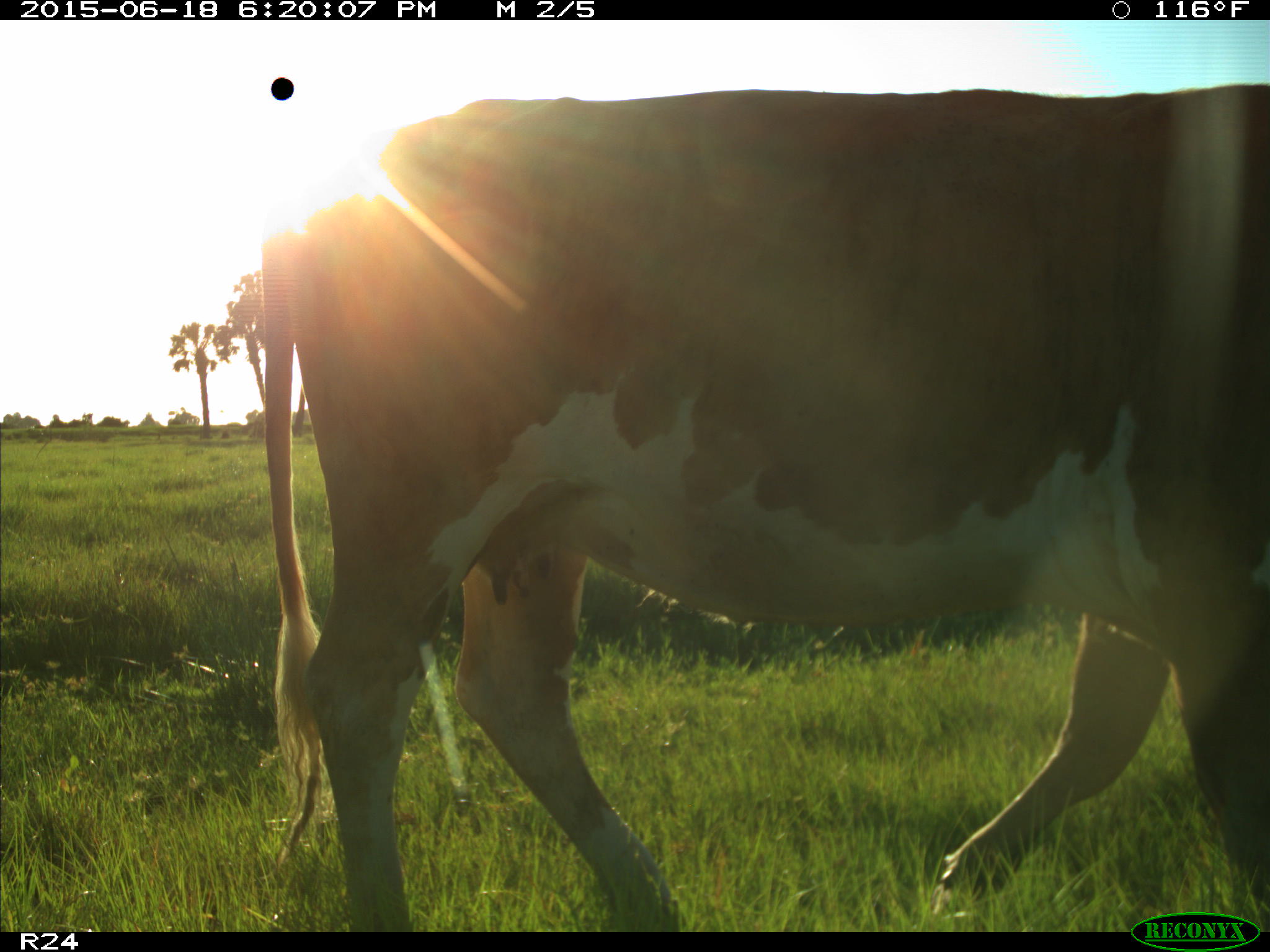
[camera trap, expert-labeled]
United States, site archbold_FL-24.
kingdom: Animalia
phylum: Chordata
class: Mammalia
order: Artiodactyla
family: Bovidae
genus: Bos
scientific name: Bos taurus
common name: domestic cow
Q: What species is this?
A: Bos taurus (domestic cow).